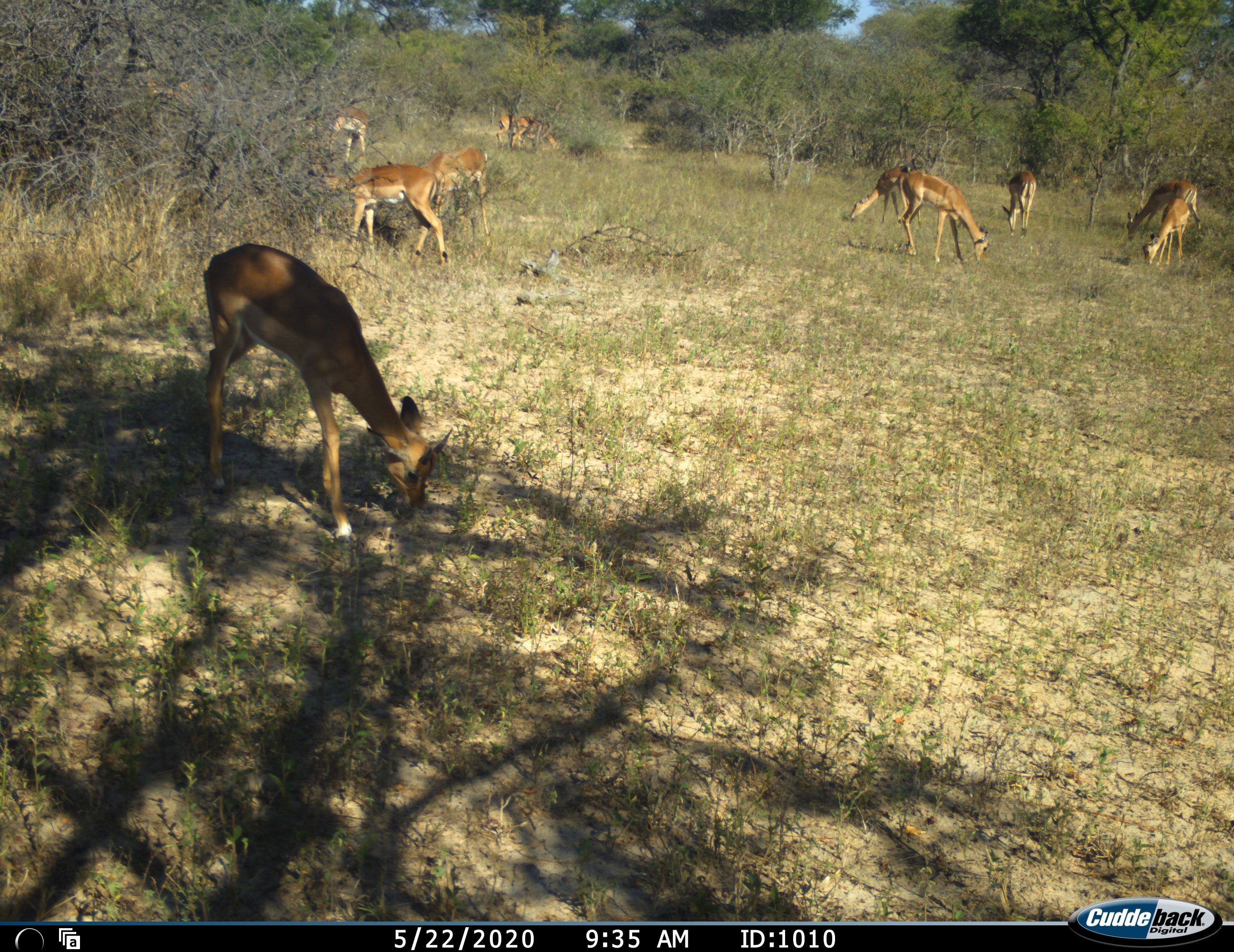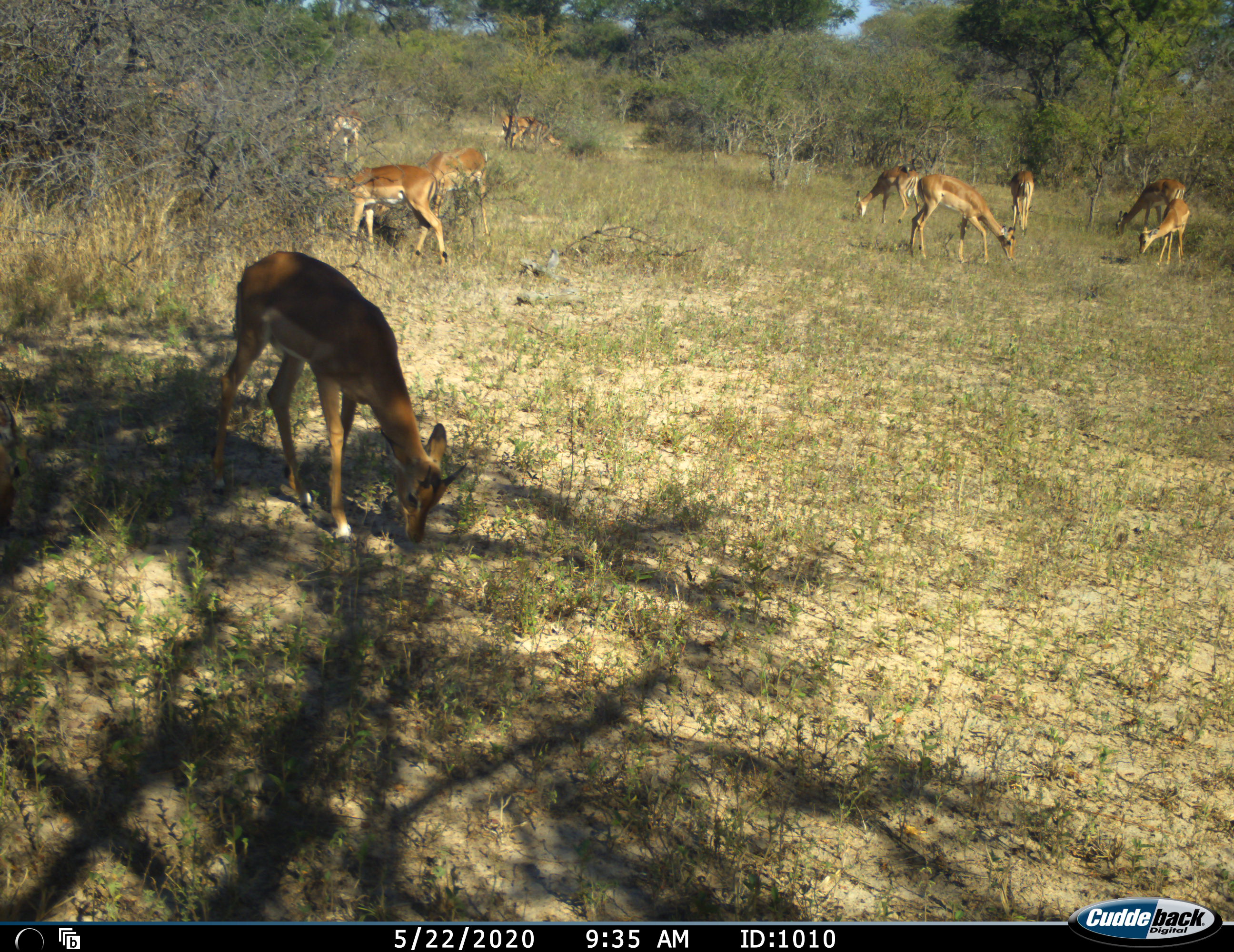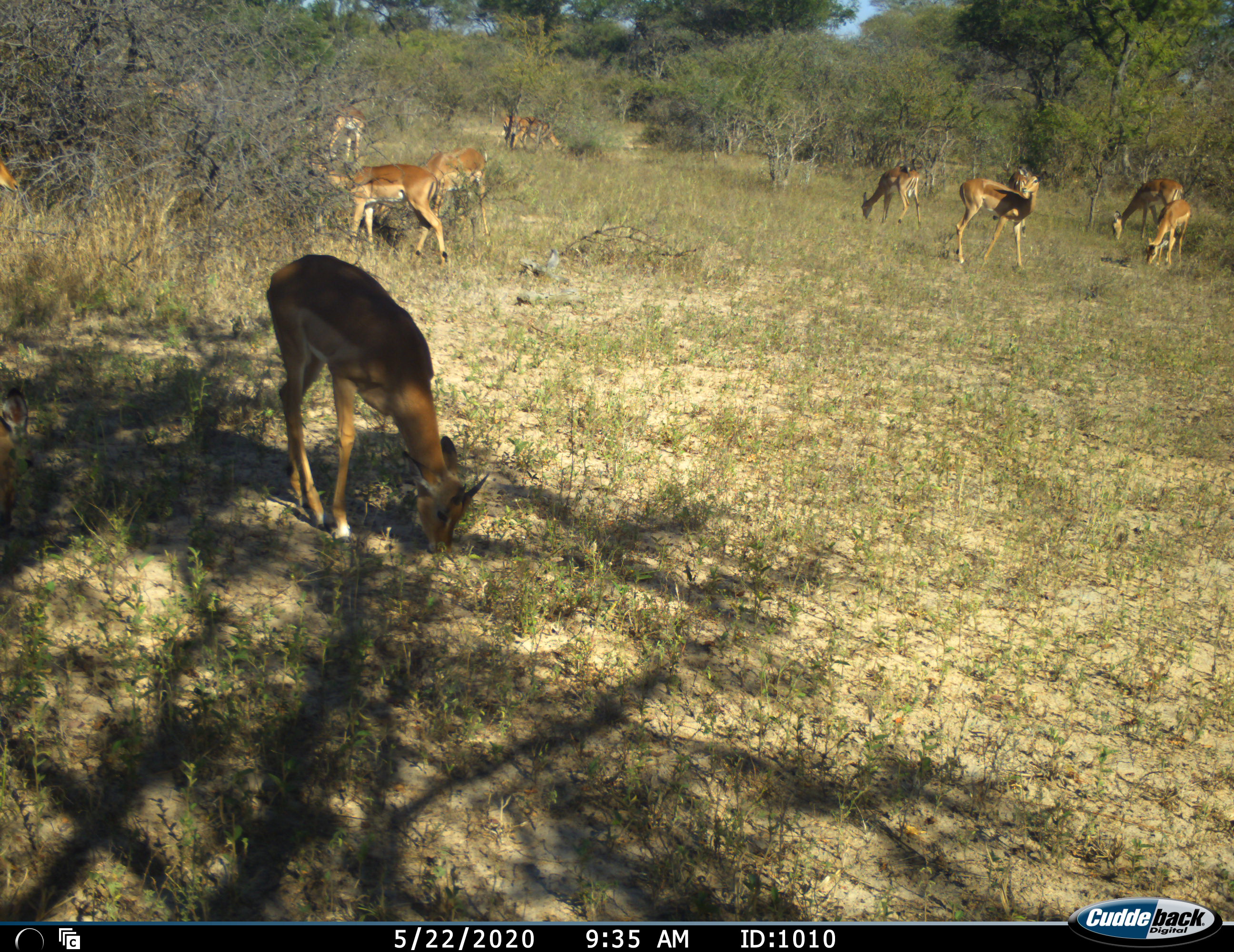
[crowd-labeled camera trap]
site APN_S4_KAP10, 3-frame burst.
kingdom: Animalia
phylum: Chordata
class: Mammalia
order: Artiodactyla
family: Bovidae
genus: Aepyceros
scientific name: Aepyceros melampus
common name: impala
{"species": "impala (Aepyceros melampus)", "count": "11-50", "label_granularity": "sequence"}